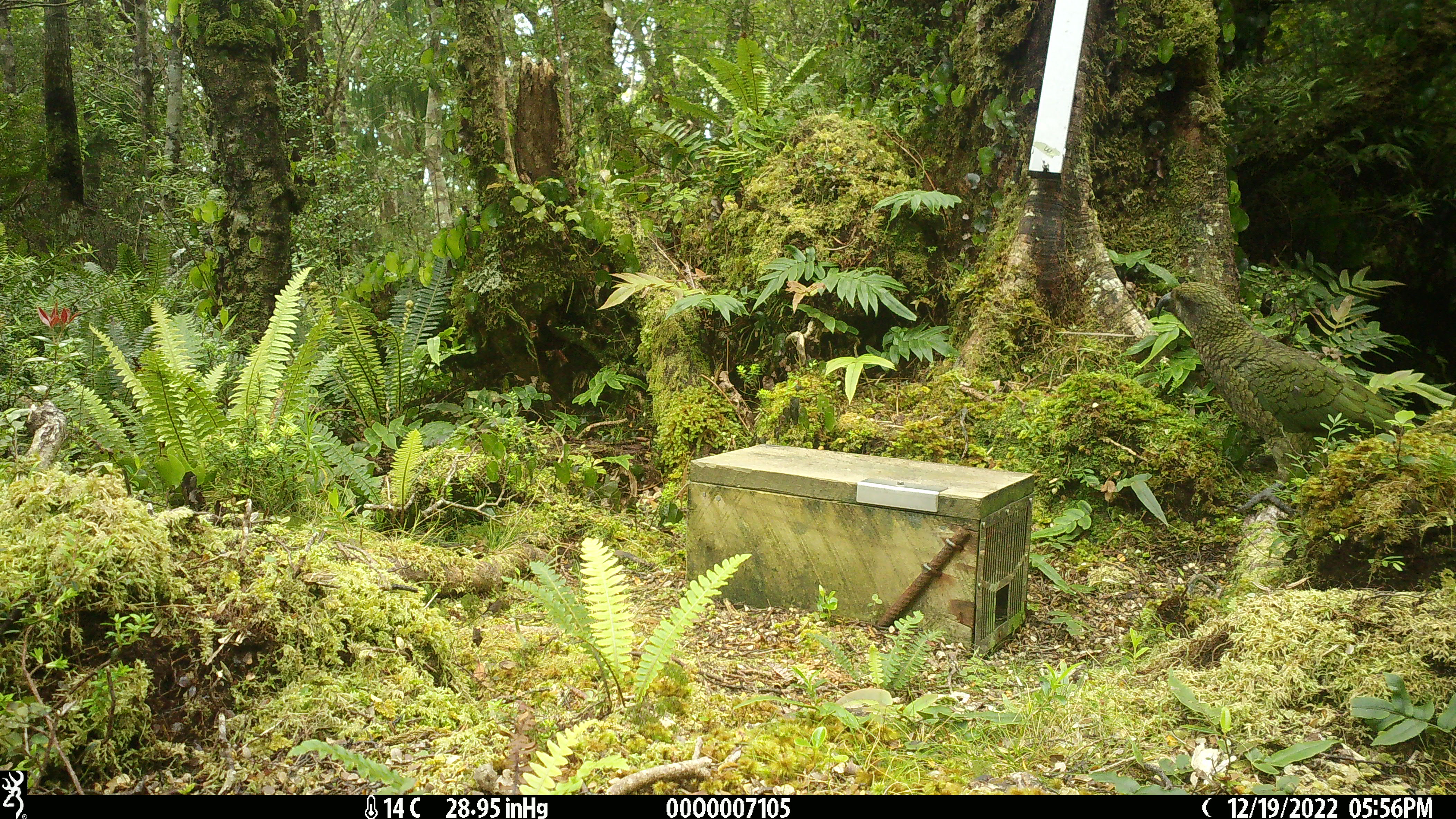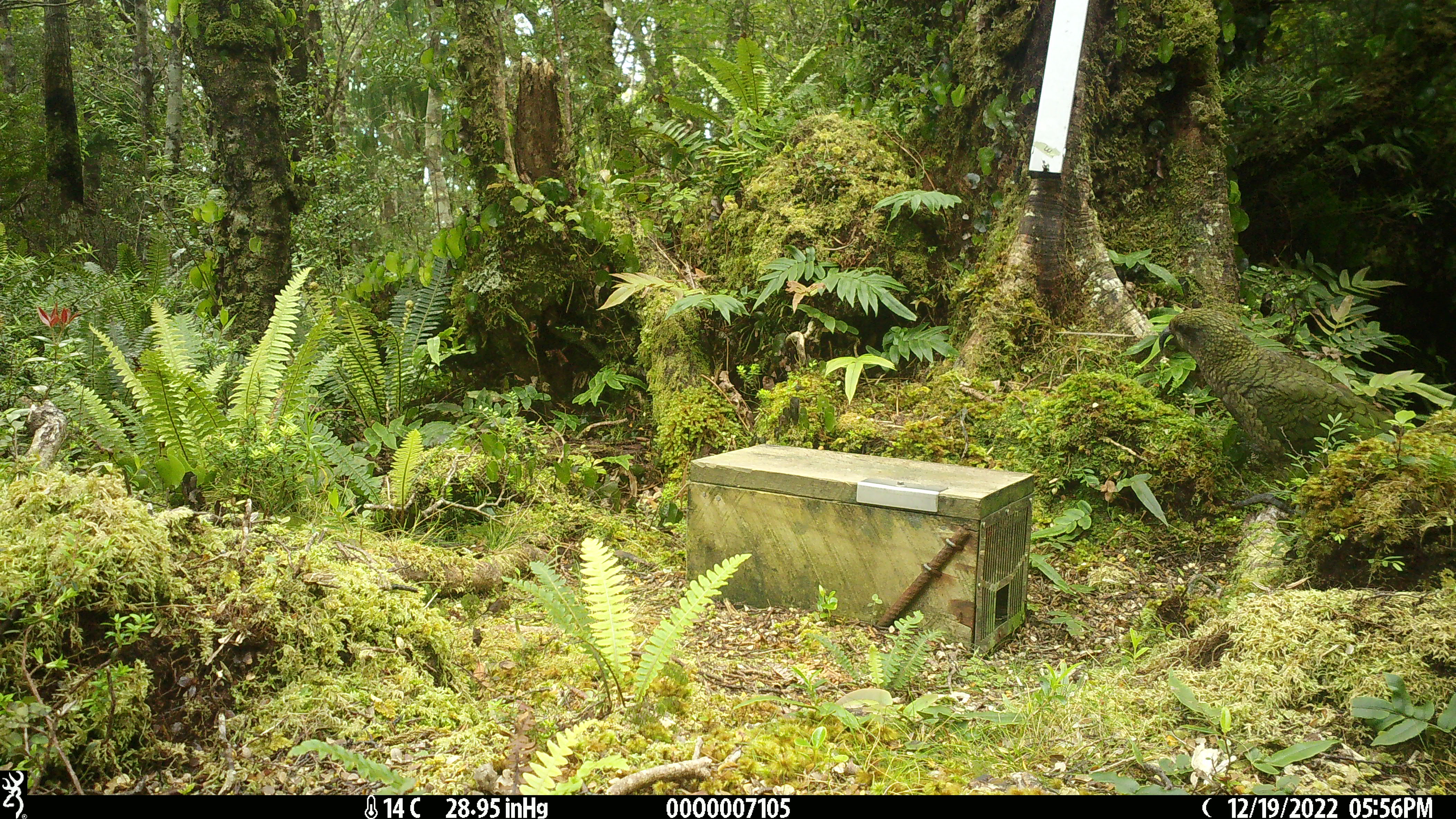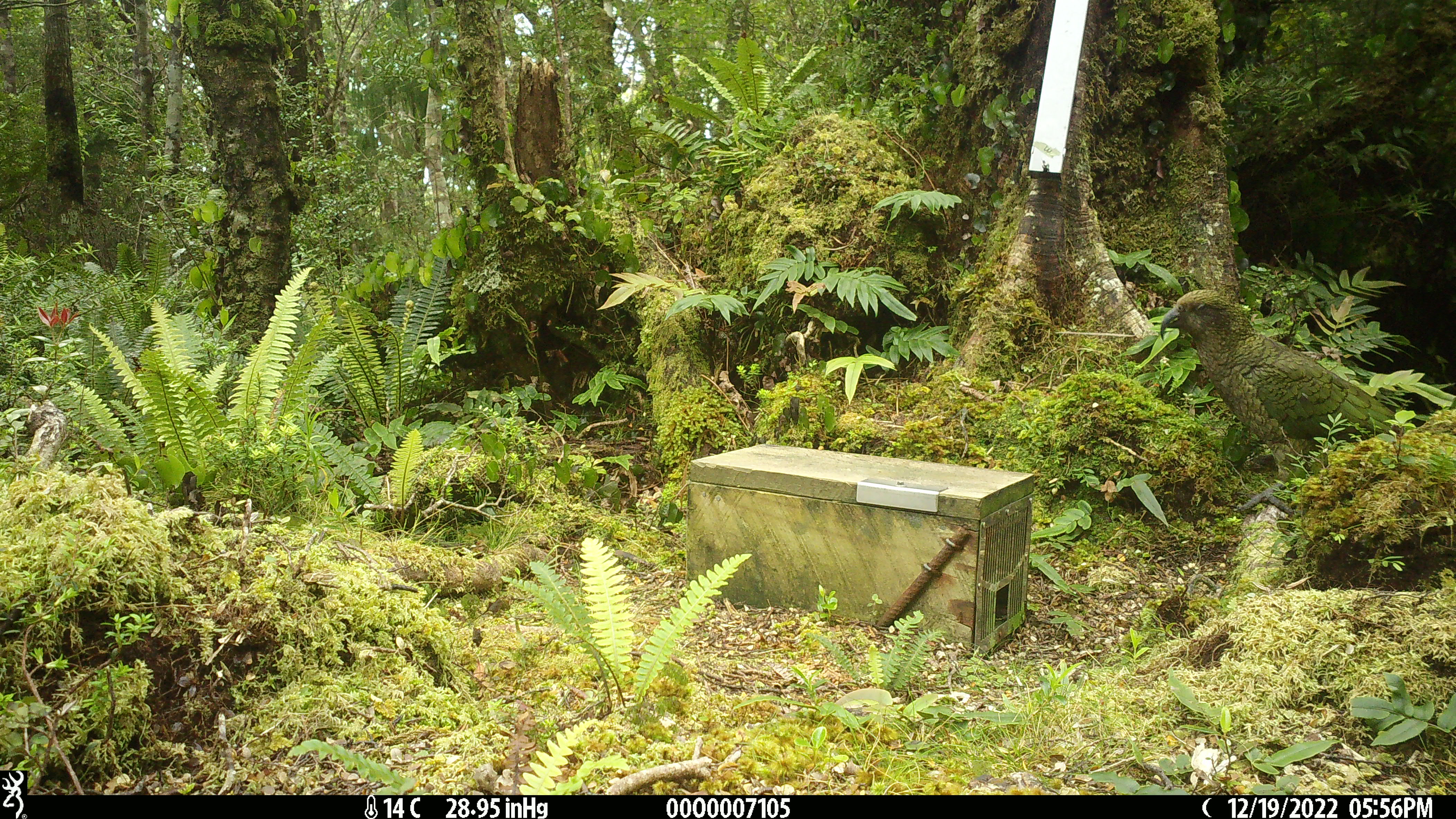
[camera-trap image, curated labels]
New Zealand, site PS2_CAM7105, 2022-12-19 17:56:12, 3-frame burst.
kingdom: Animalia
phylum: Chordata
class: Aves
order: Psittaciformes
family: Strigopidae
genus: Nestor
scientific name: Nestor notabilis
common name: kea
Kea (Nestor notabilis).